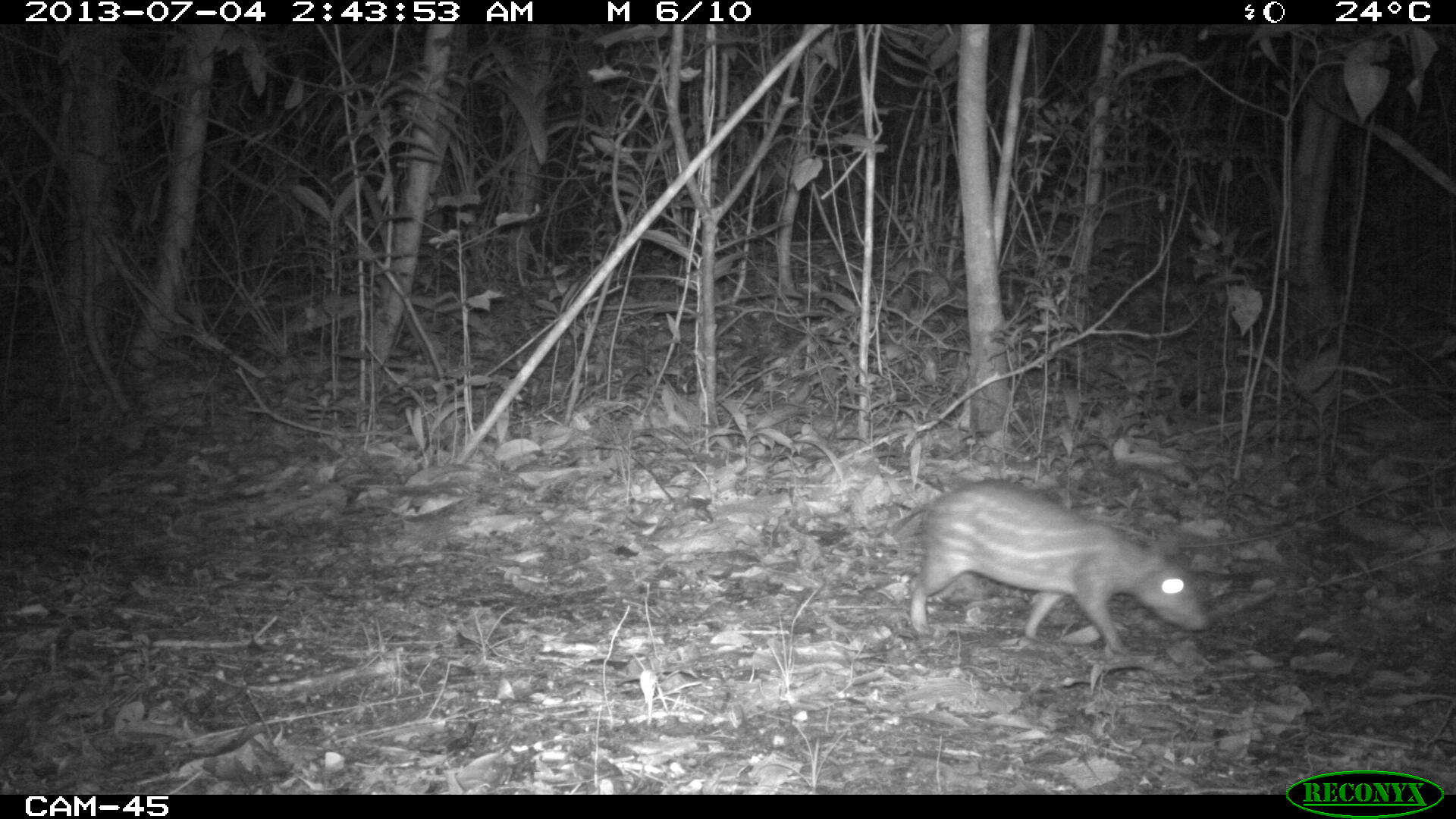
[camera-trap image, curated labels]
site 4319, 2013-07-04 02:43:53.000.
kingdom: Animalia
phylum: Chordata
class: Mammalia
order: Rodentia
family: Cuniculidae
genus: Cuniculus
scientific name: Cuniculus paca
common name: lowland paca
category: agouti paca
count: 1